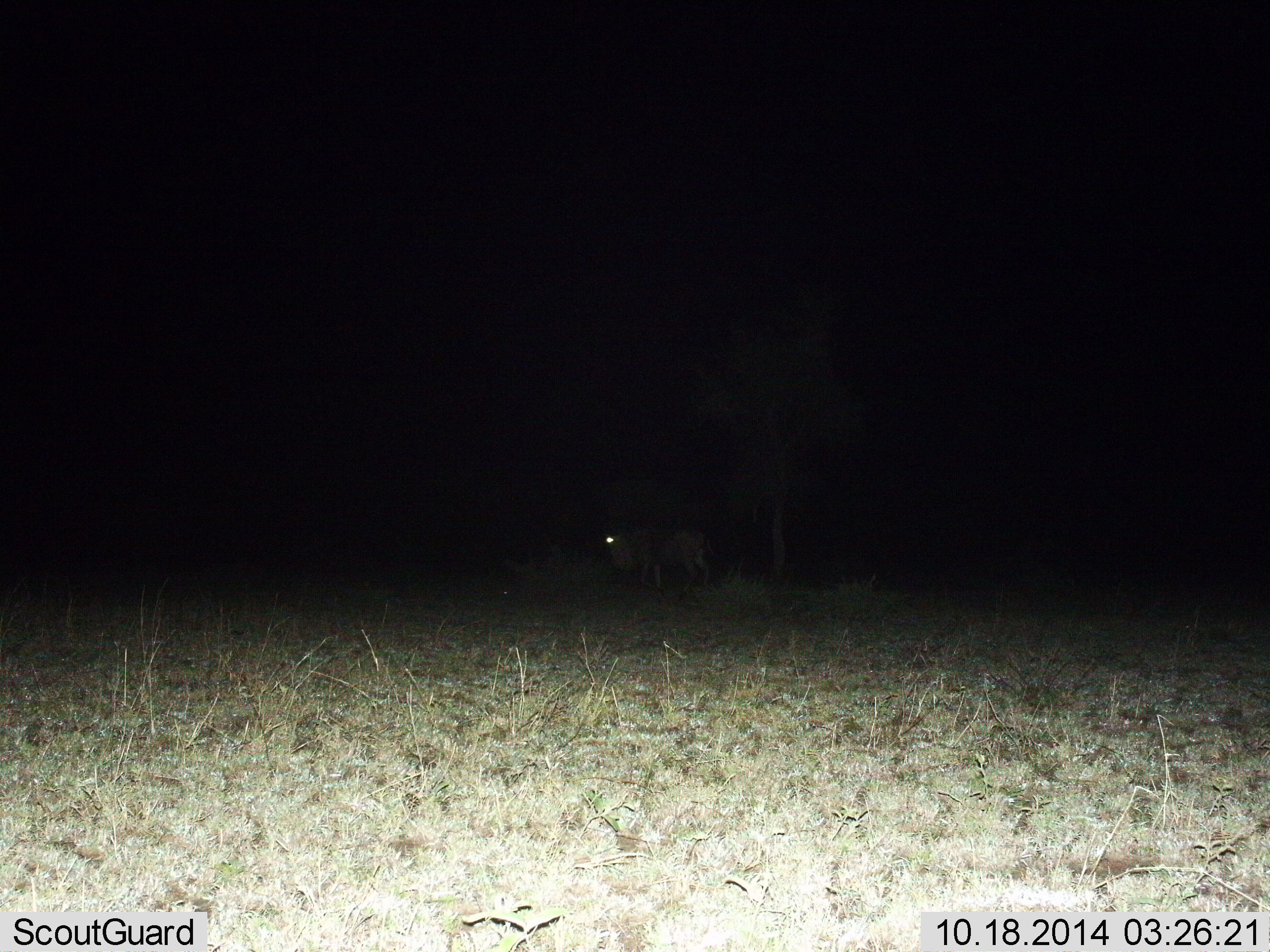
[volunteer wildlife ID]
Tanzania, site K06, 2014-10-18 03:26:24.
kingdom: Animalia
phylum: Chordata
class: Mammalia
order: Artiodactyla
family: Bovidae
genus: Connochaetes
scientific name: Connochaetes taurinus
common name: blue wildebeest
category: wildebeest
Wildebeest (blue wildebeest) (Connochaetes taurinus), count 1. Behavior (volunteer vote fractions): standing 62%, resting 0%, moving 38%, interacting 0%. Young present (vote fraction): 0%. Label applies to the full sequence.